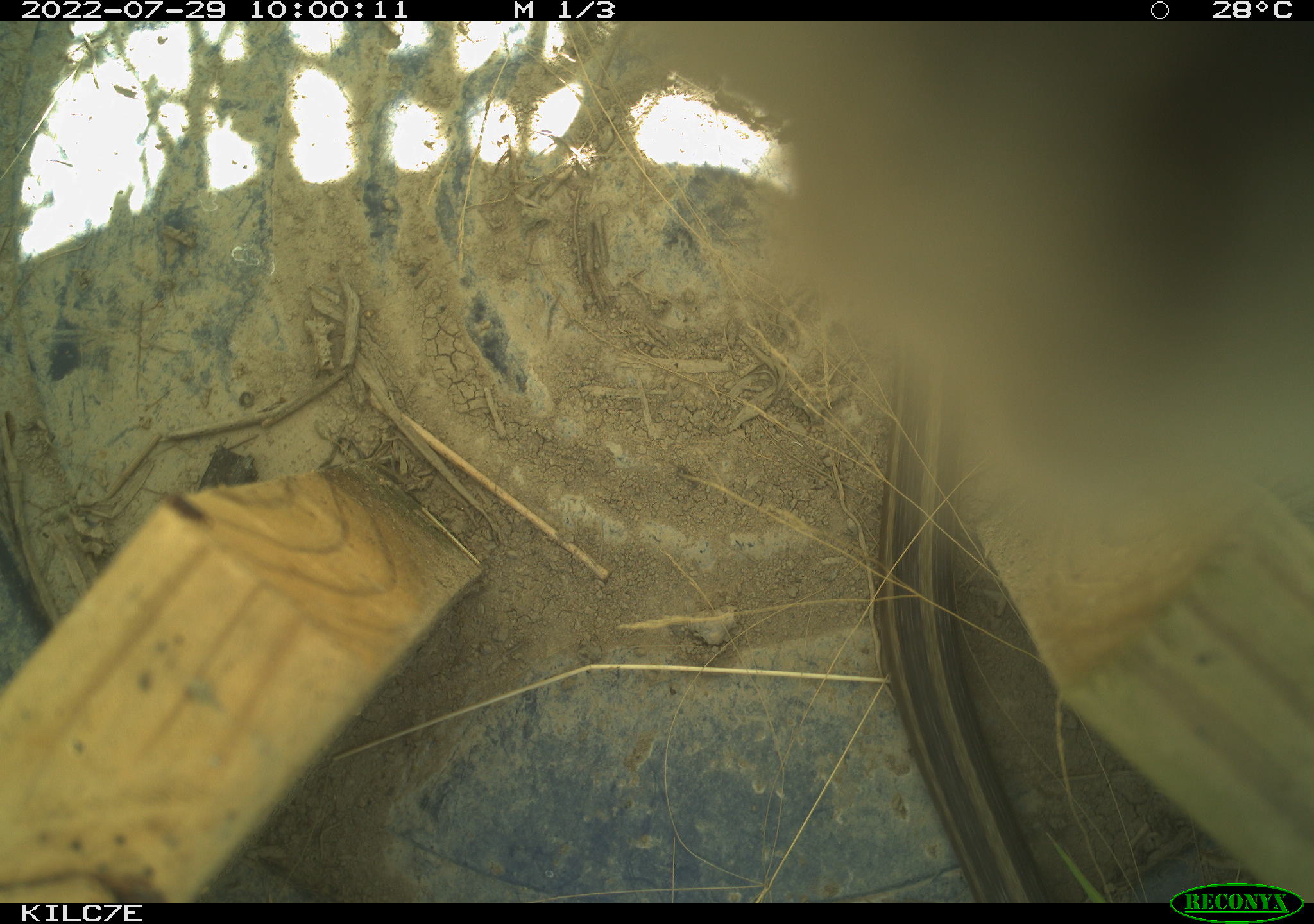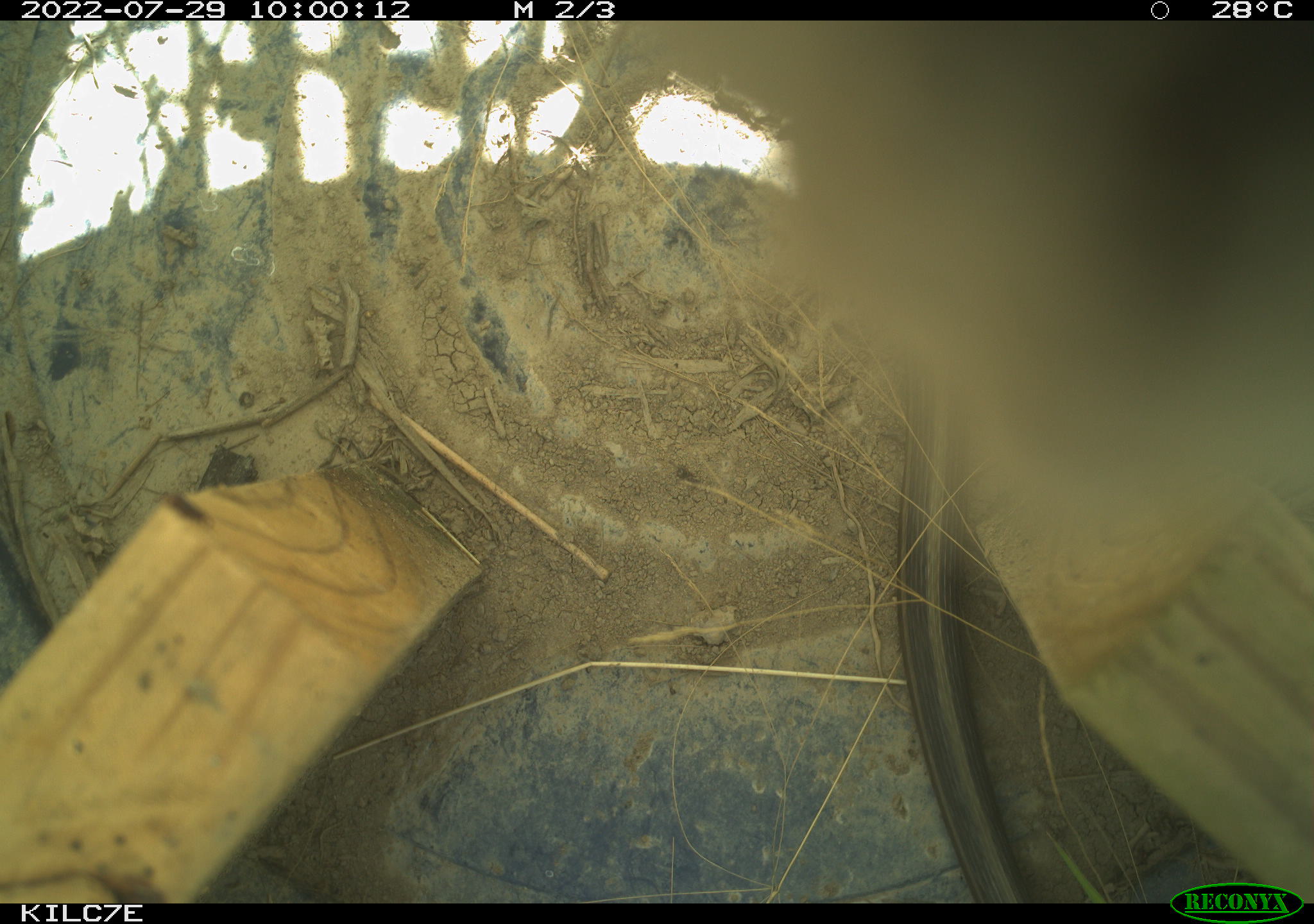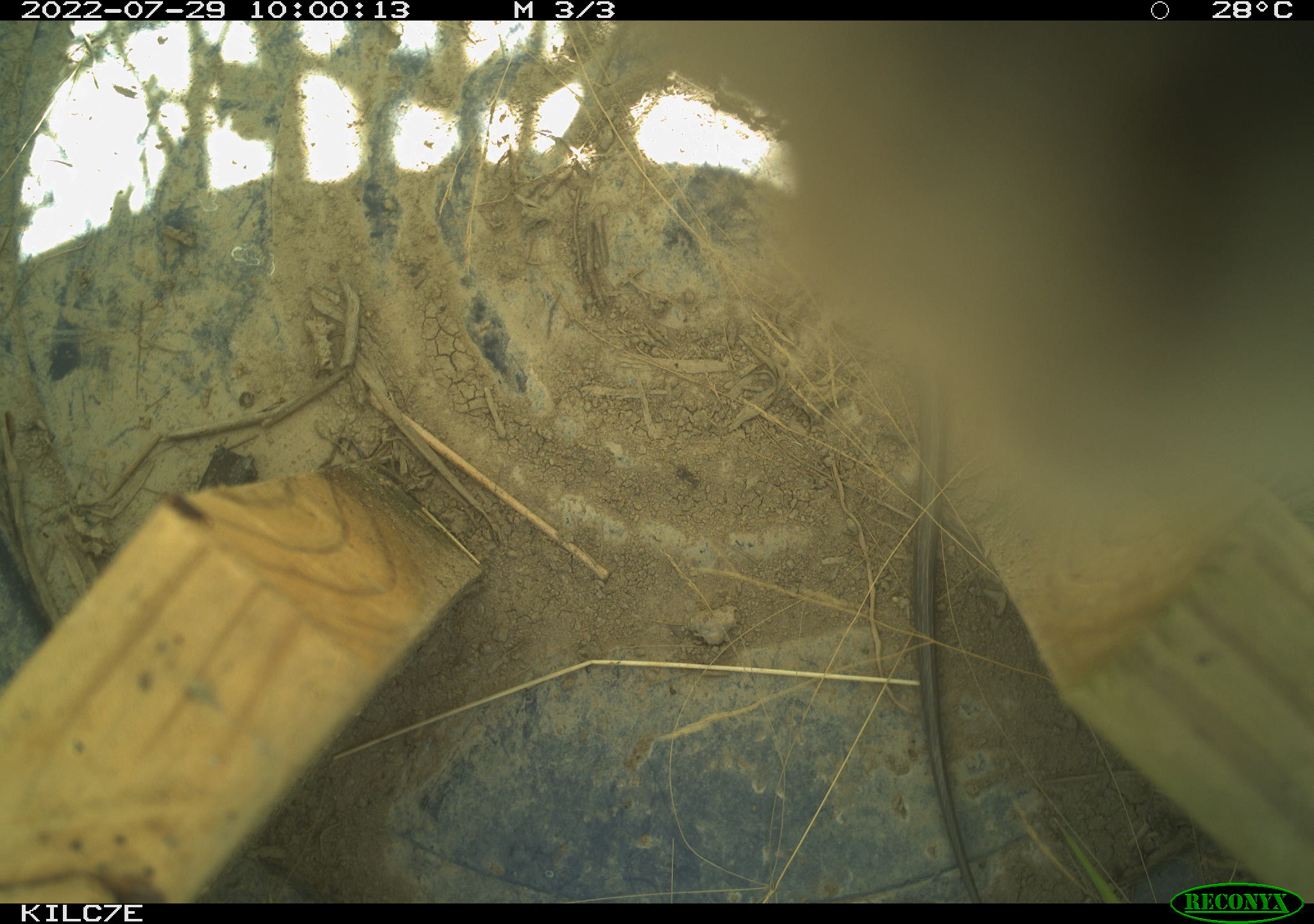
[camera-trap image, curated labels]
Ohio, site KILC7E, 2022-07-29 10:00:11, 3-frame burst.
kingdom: Animalia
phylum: Chordata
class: Reptilia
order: Squamata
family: Colubridae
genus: Thamnophis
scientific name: Thamnophis sirtalis sirtalis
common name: eastern gartersnake